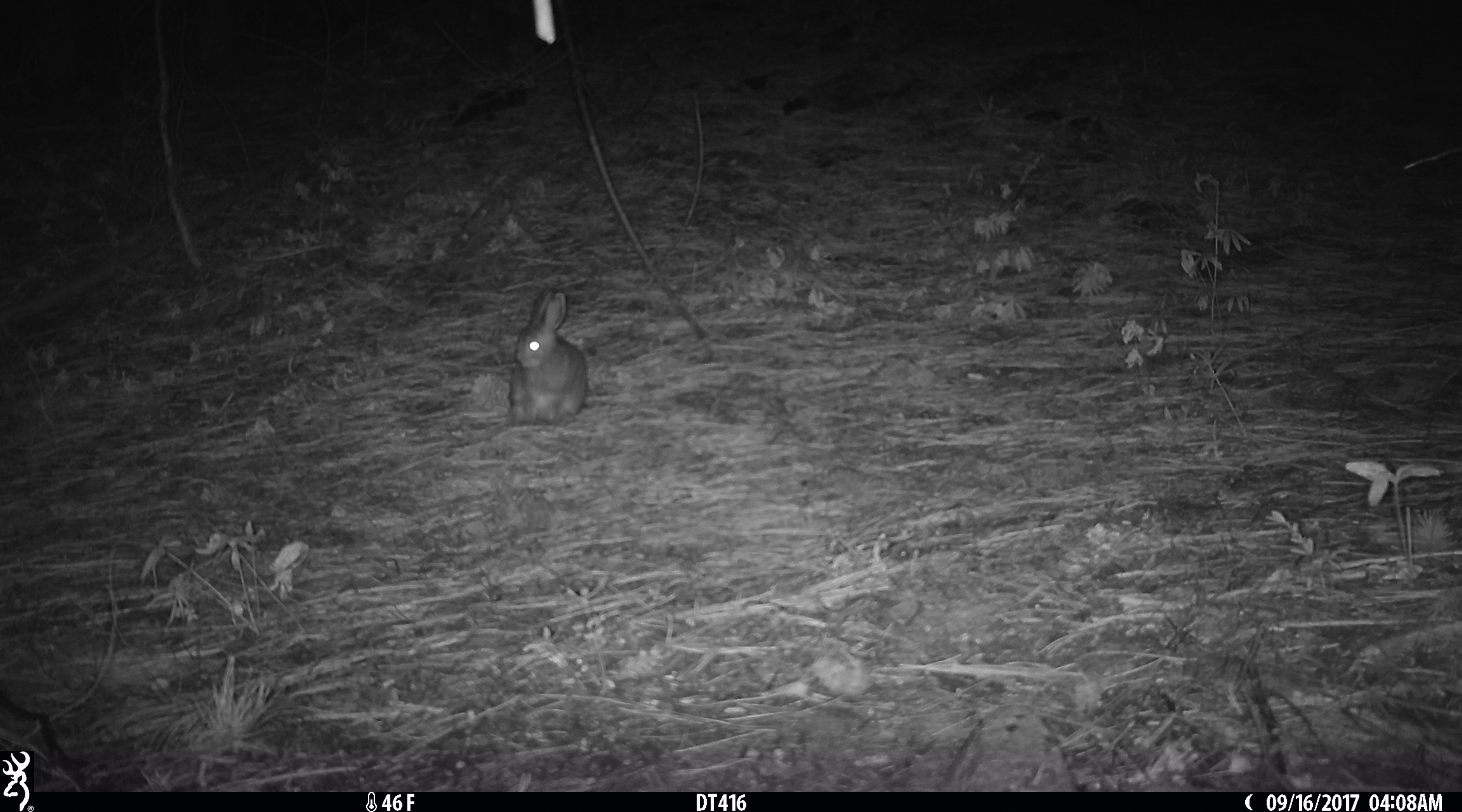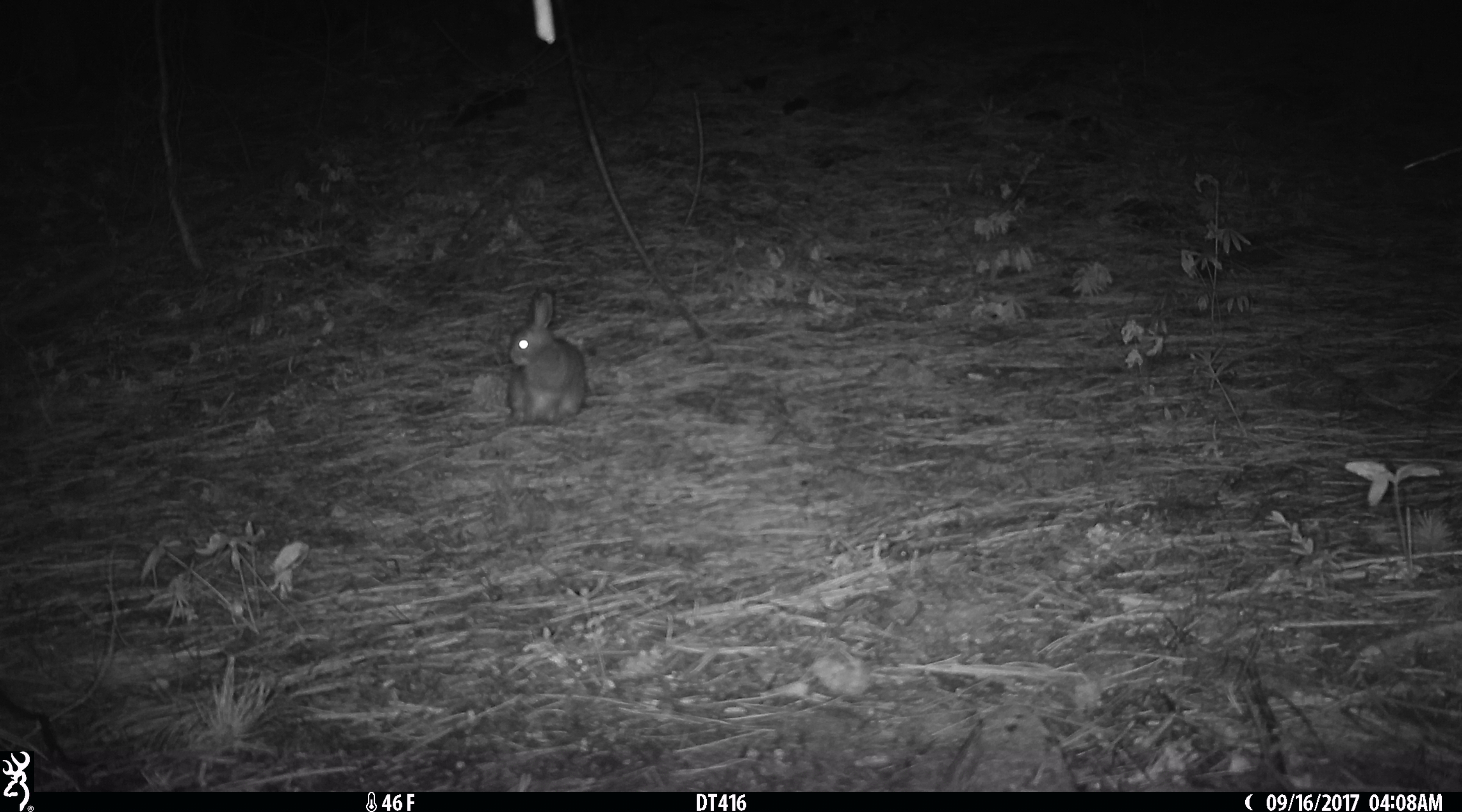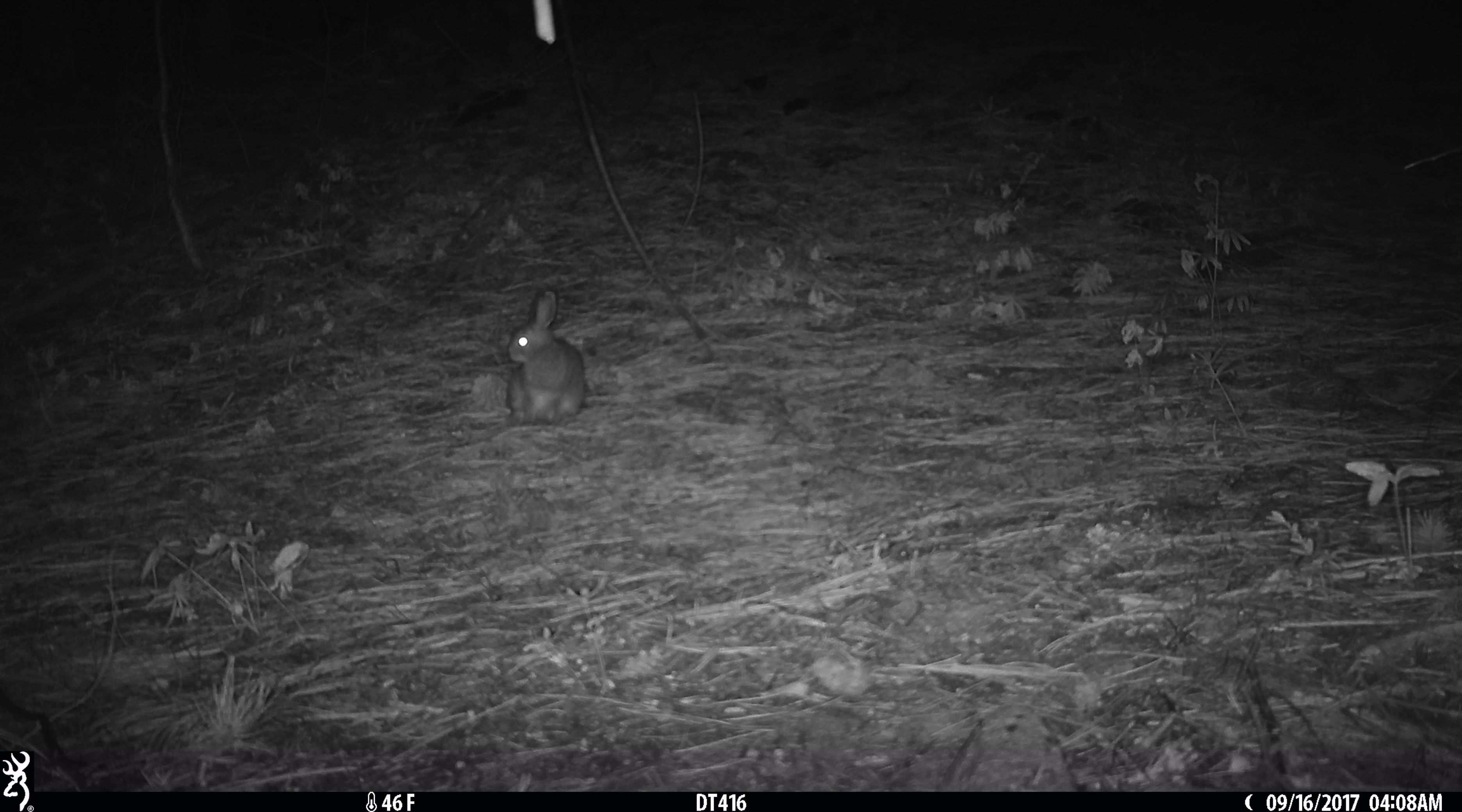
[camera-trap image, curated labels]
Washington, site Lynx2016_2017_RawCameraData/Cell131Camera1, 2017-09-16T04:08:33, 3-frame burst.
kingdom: Animalia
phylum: Chordata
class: Mammalia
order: Lagomorpha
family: Leporidae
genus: Lepus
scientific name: Lepus americanus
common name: snowshoe hare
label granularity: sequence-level